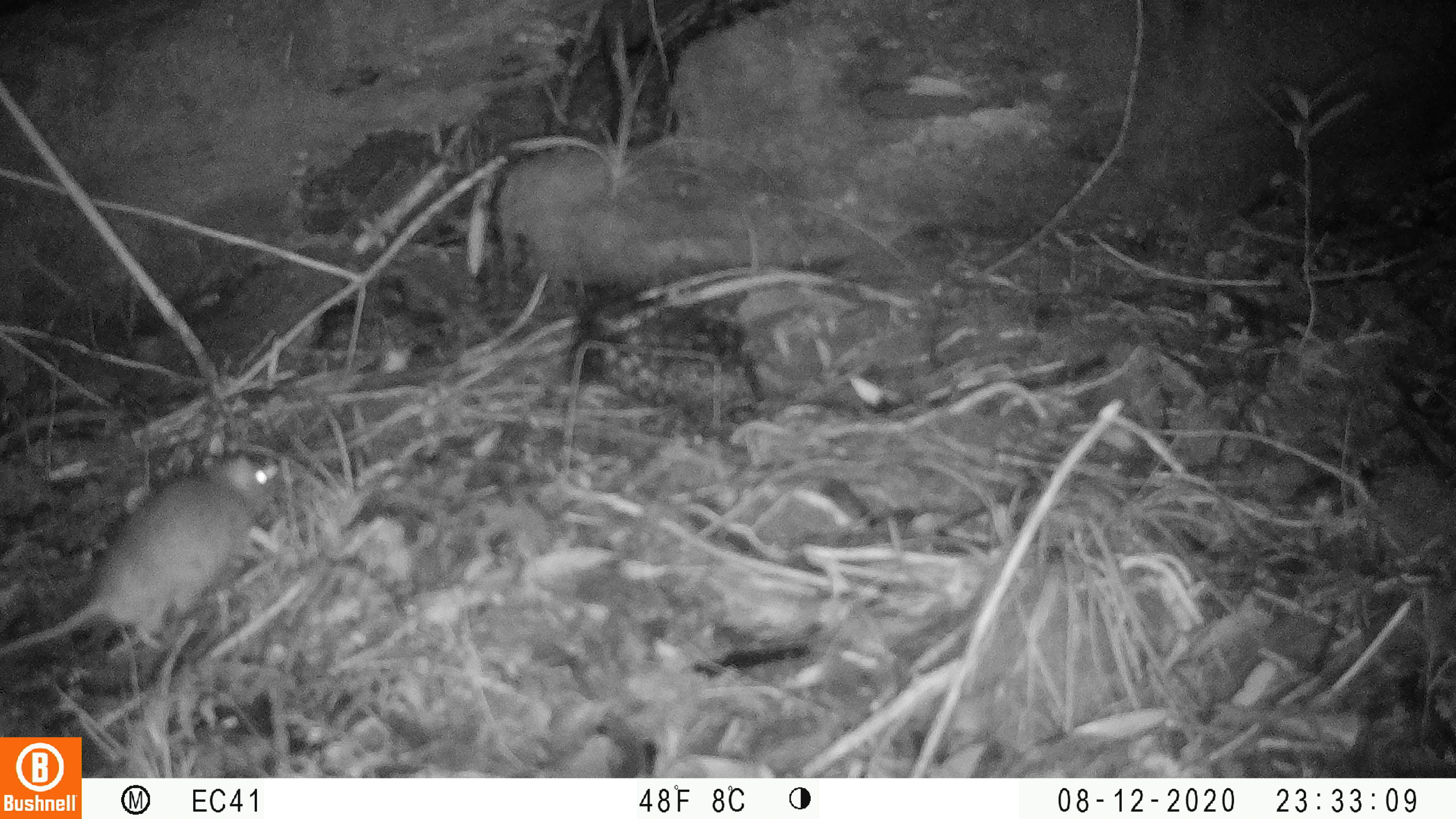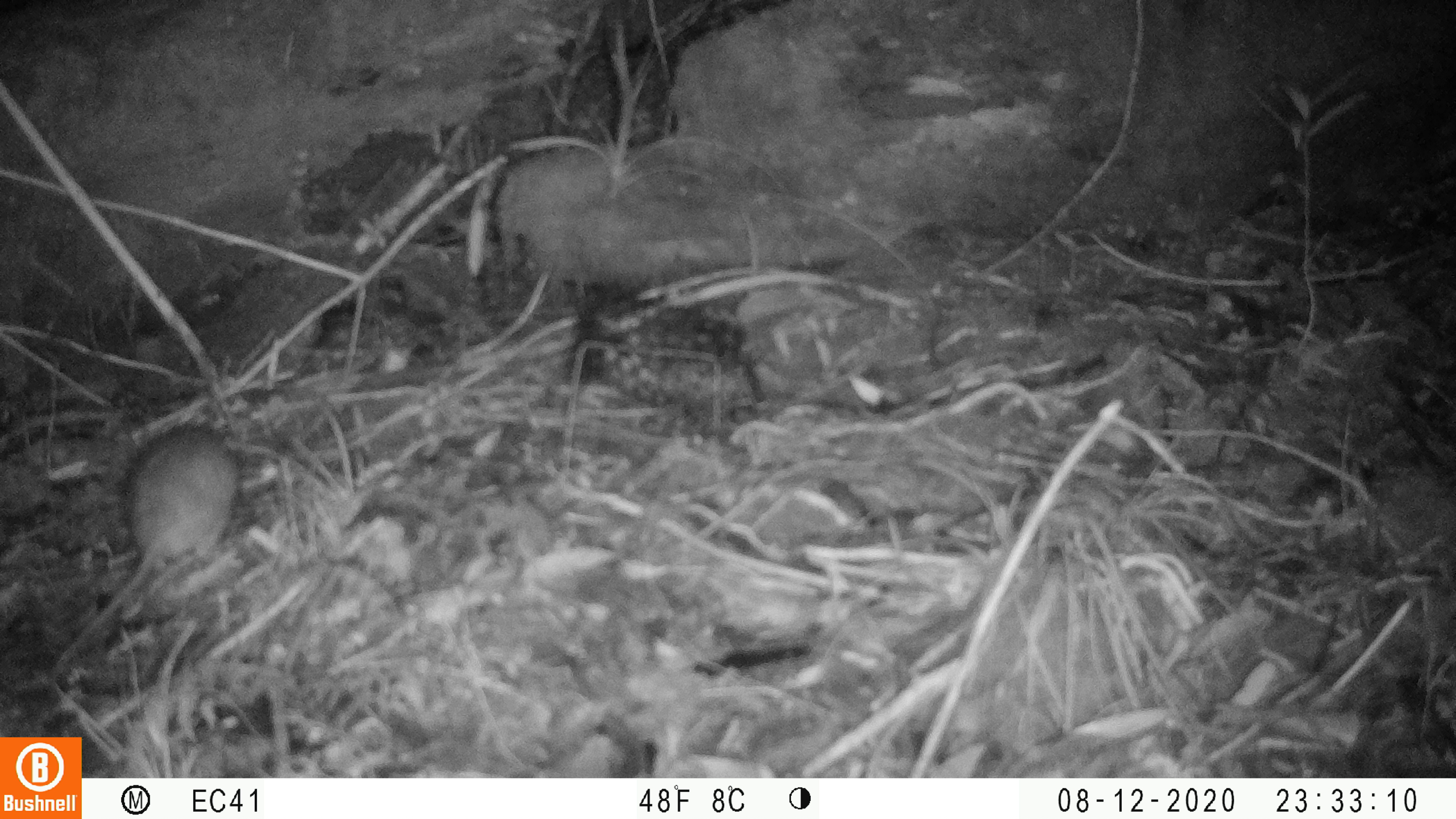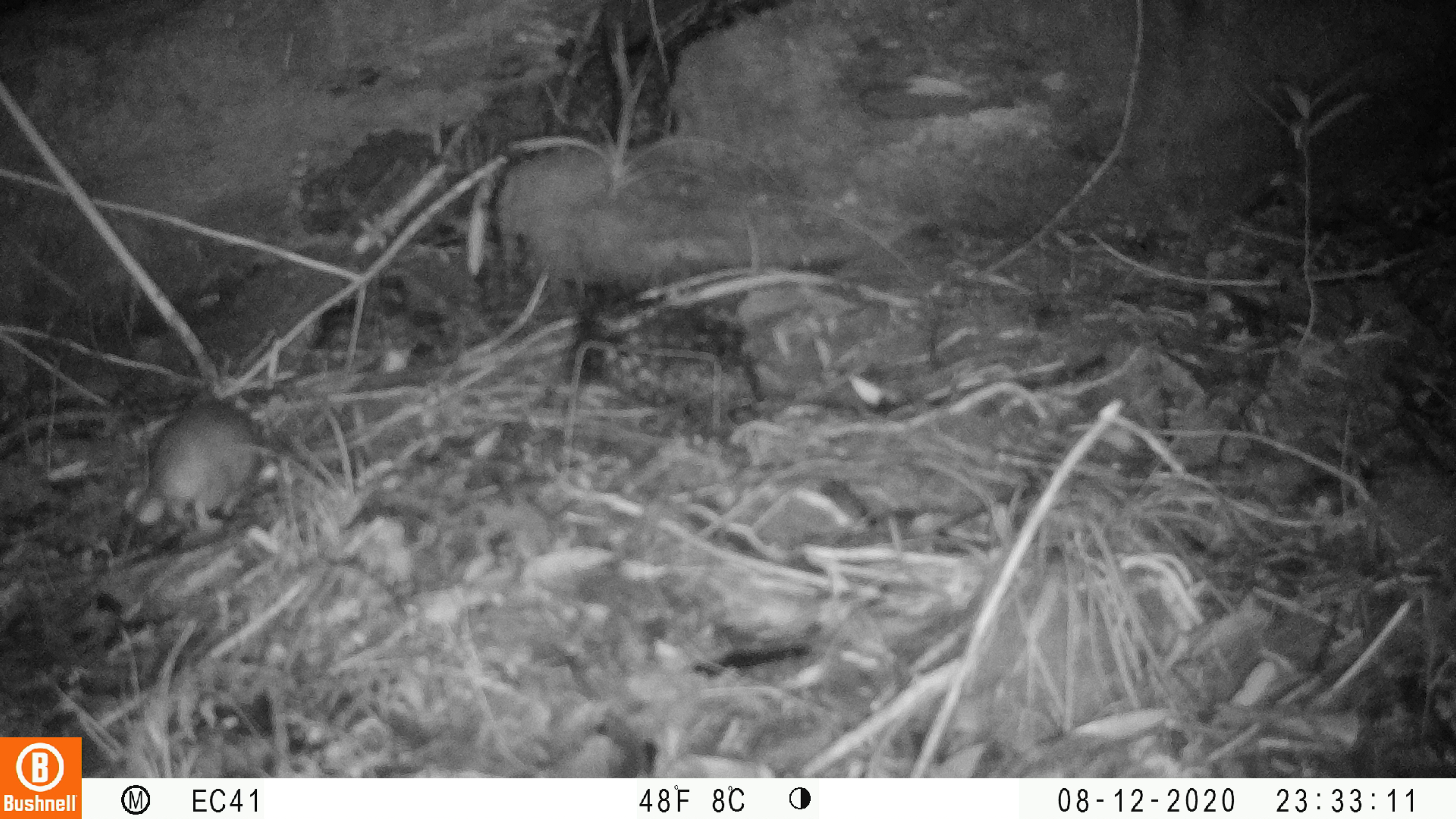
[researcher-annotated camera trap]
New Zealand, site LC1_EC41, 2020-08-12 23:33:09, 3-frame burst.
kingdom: Animalia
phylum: Chordata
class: Mammalia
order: Rodentia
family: Muridae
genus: Rattus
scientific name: Rattus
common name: rat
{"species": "rat (Rattus)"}